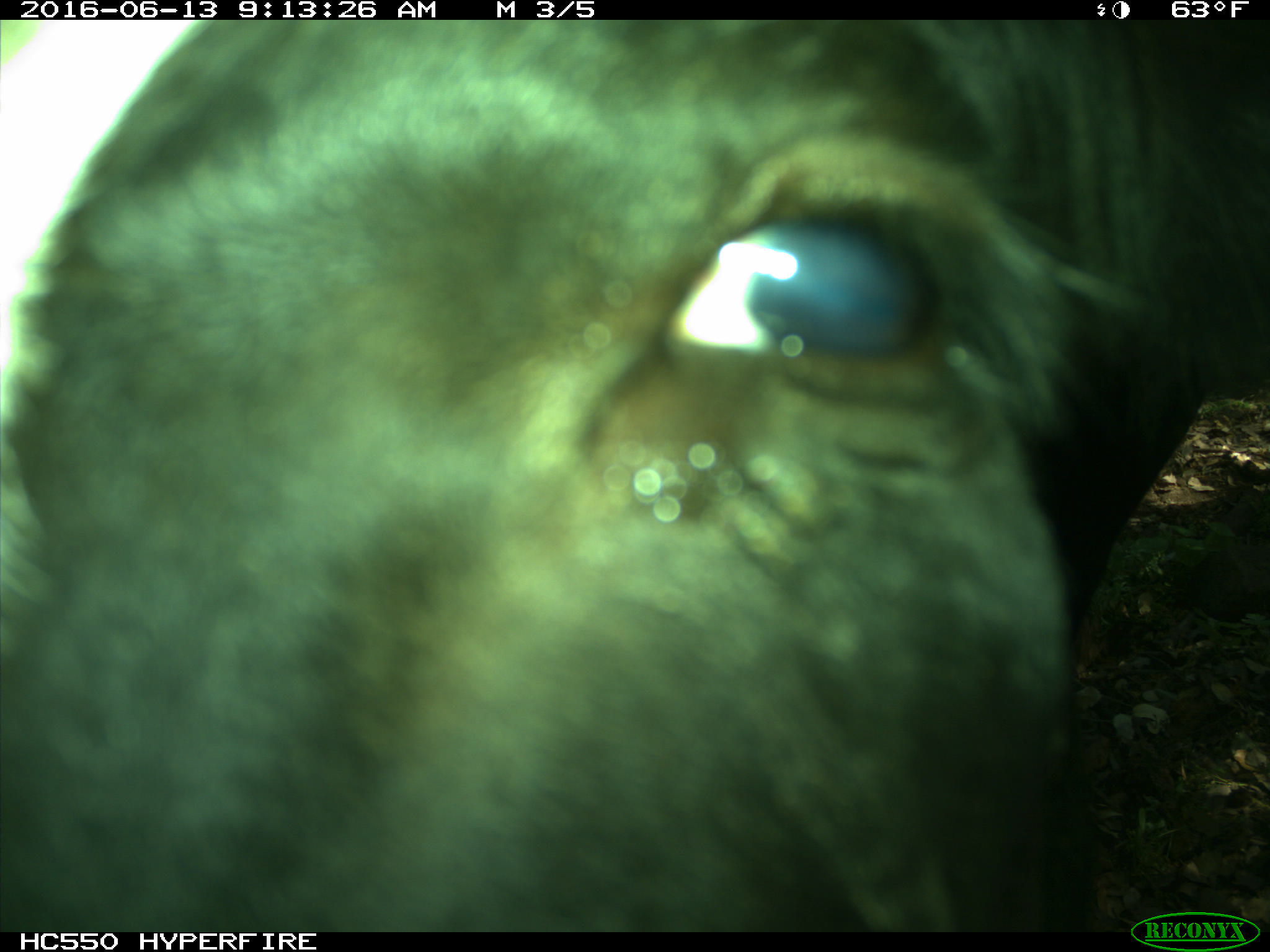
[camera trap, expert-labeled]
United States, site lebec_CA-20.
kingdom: Animalia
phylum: Chordata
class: Mammalia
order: Artiodactyla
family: Bovidae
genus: Bos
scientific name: Bos taurus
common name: domestic cow